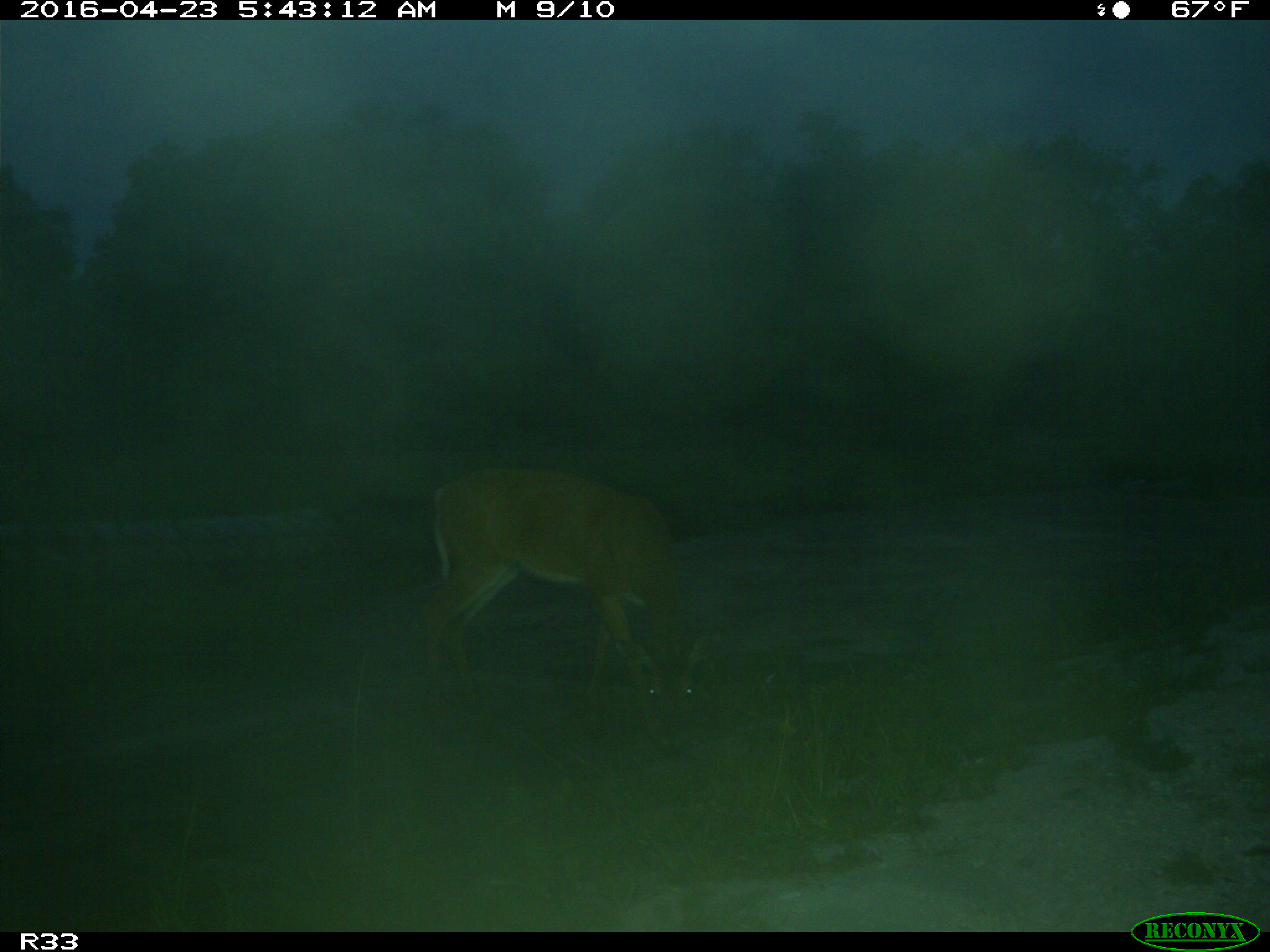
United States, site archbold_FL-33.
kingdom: Animalia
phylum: Chordata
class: Mammalia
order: Artiodactyla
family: Cervidae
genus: Odocoileus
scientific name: Odocoileus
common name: deer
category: unidentified deer